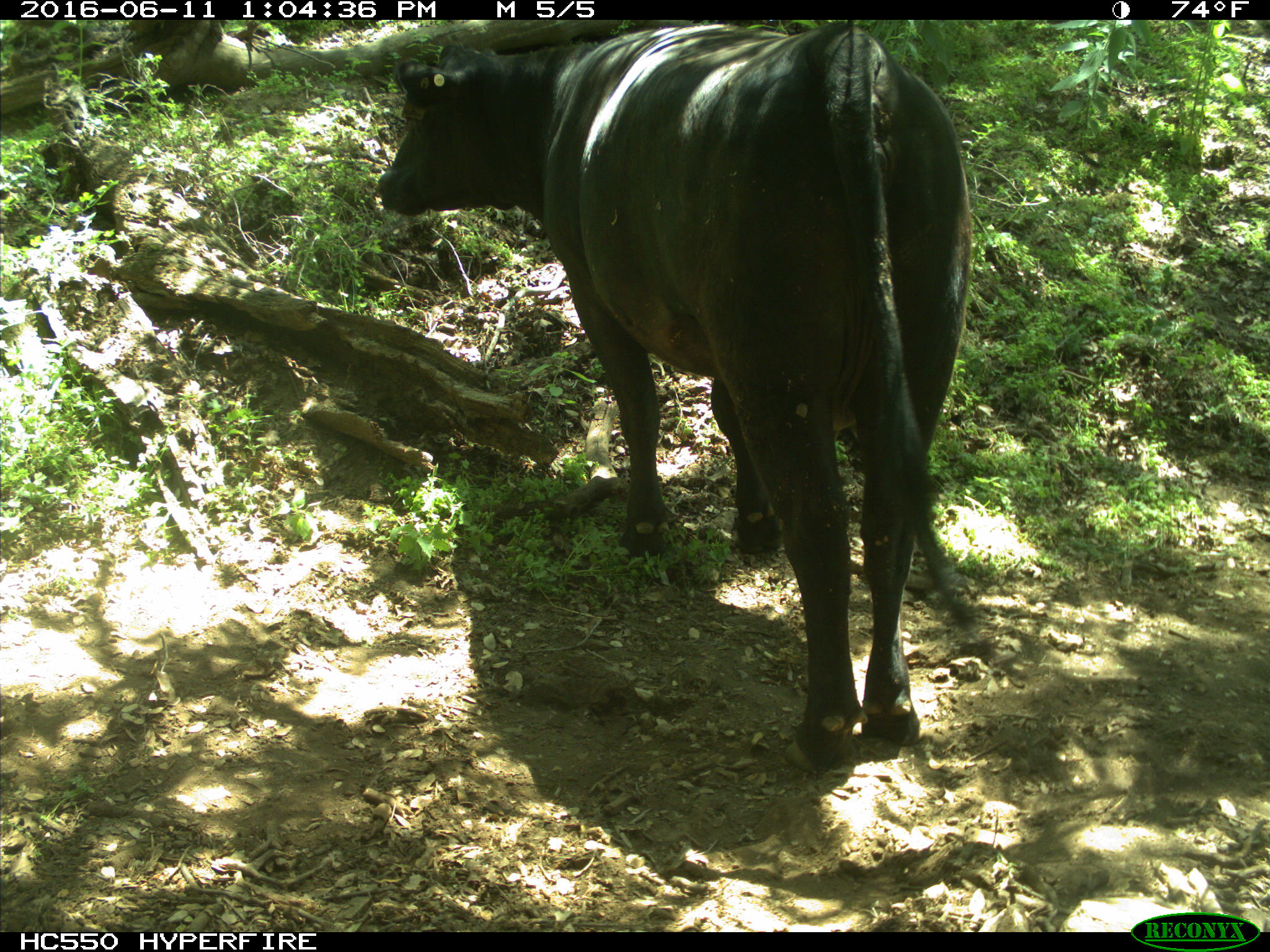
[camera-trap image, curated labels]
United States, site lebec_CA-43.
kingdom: Animalia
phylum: Chordata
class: Mammalia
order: Artiodactyla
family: Bovidae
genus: Bos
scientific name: Bos taurus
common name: domestic cow